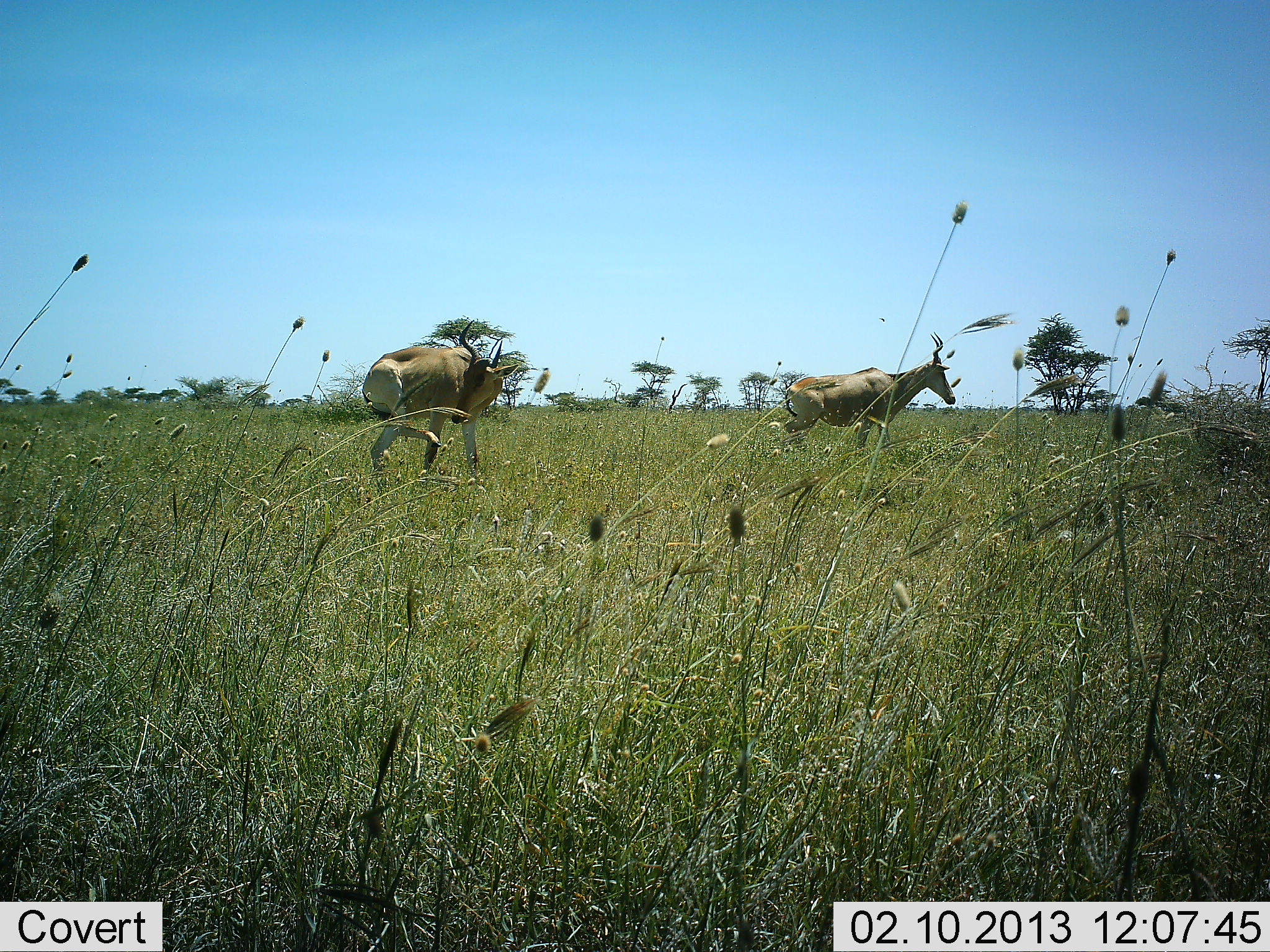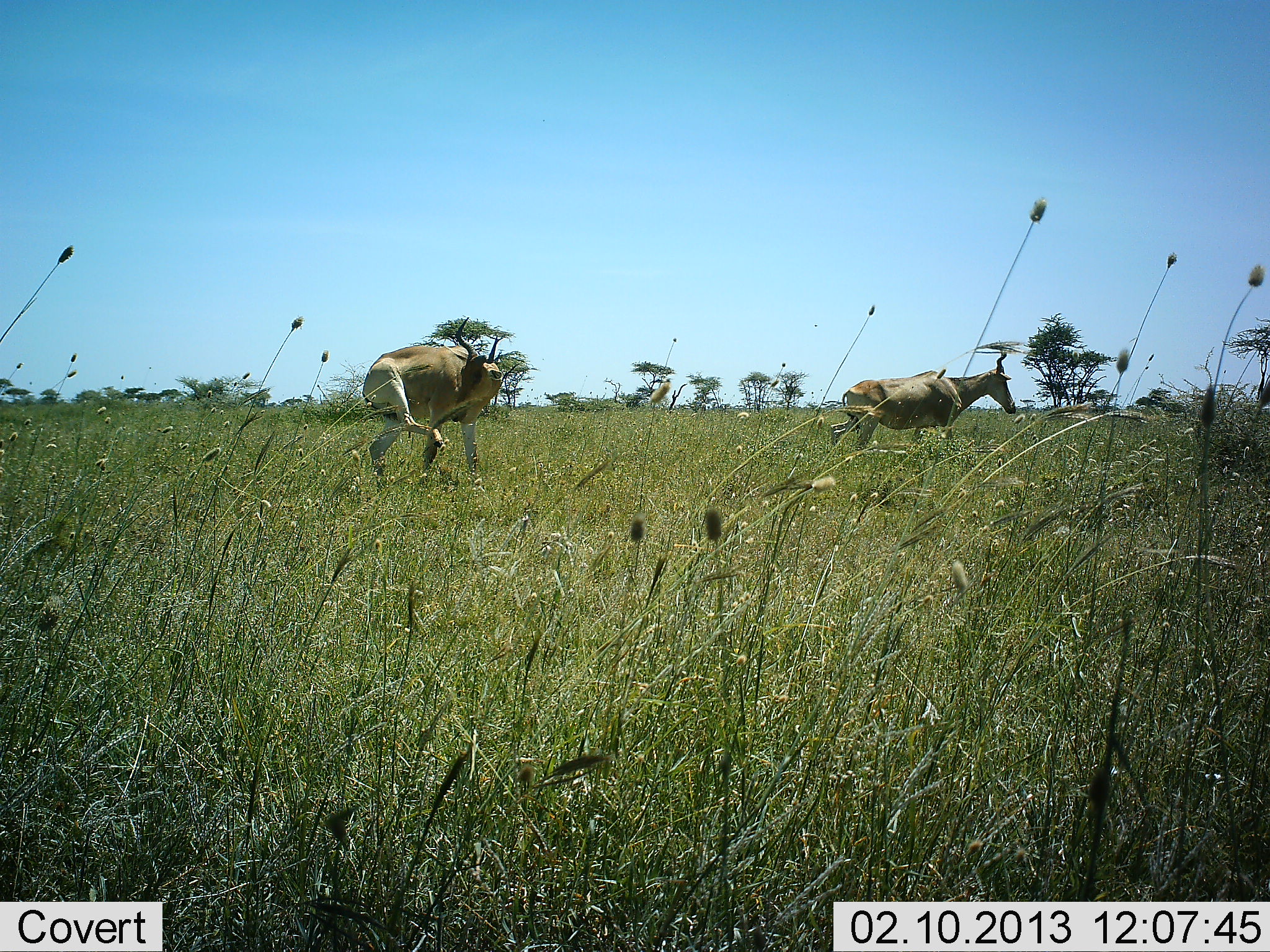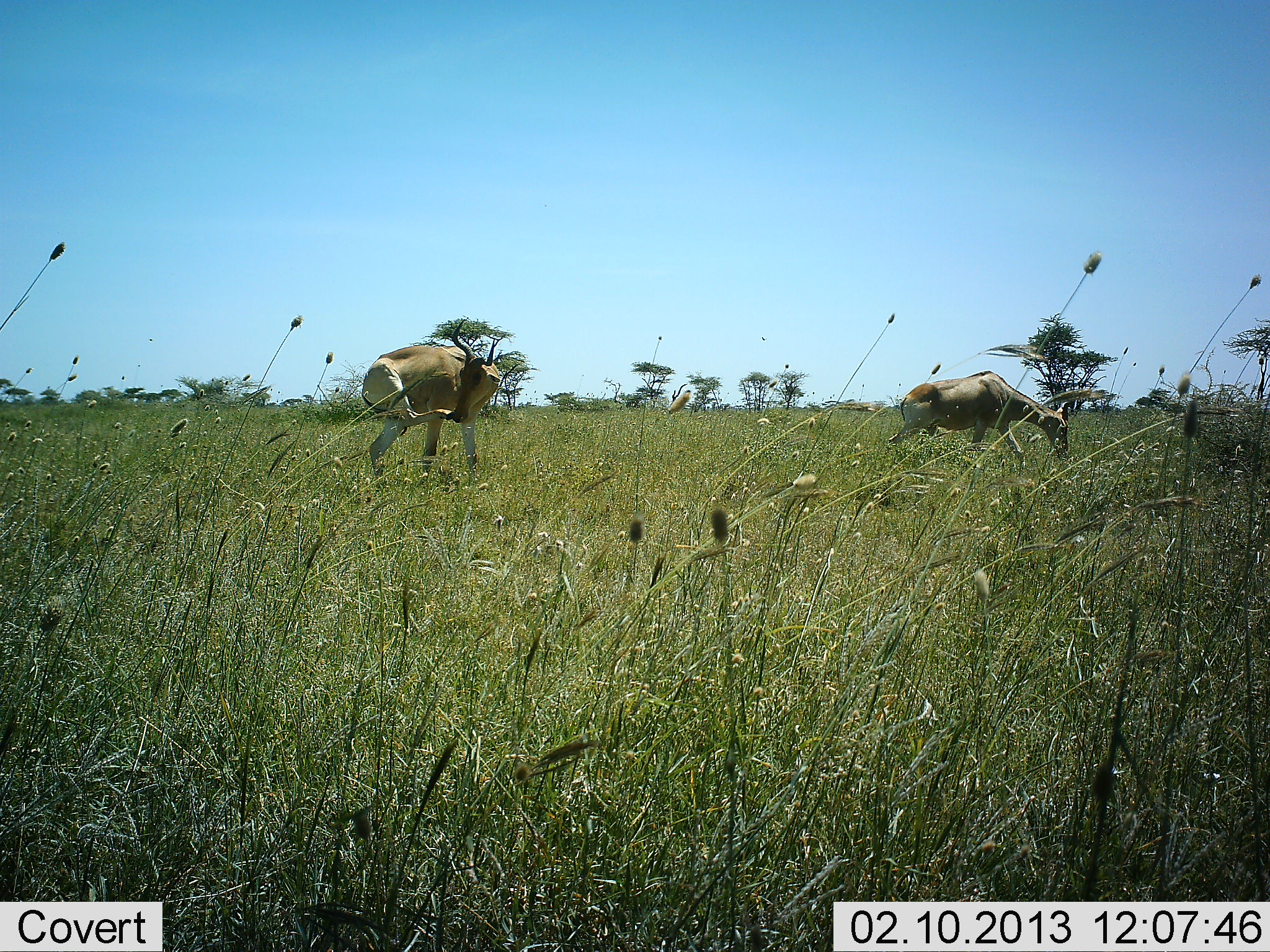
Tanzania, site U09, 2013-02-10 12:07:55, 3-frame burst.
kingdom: Animalia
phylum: Chordata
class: Mammalia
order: Artiodactyla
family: Bovidae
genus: Alcelaphus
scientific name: Alcelaphus buselaphus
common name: hartebeest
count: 2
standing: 70%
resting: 5%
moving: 75%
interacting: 5%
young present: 0%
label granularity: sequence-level